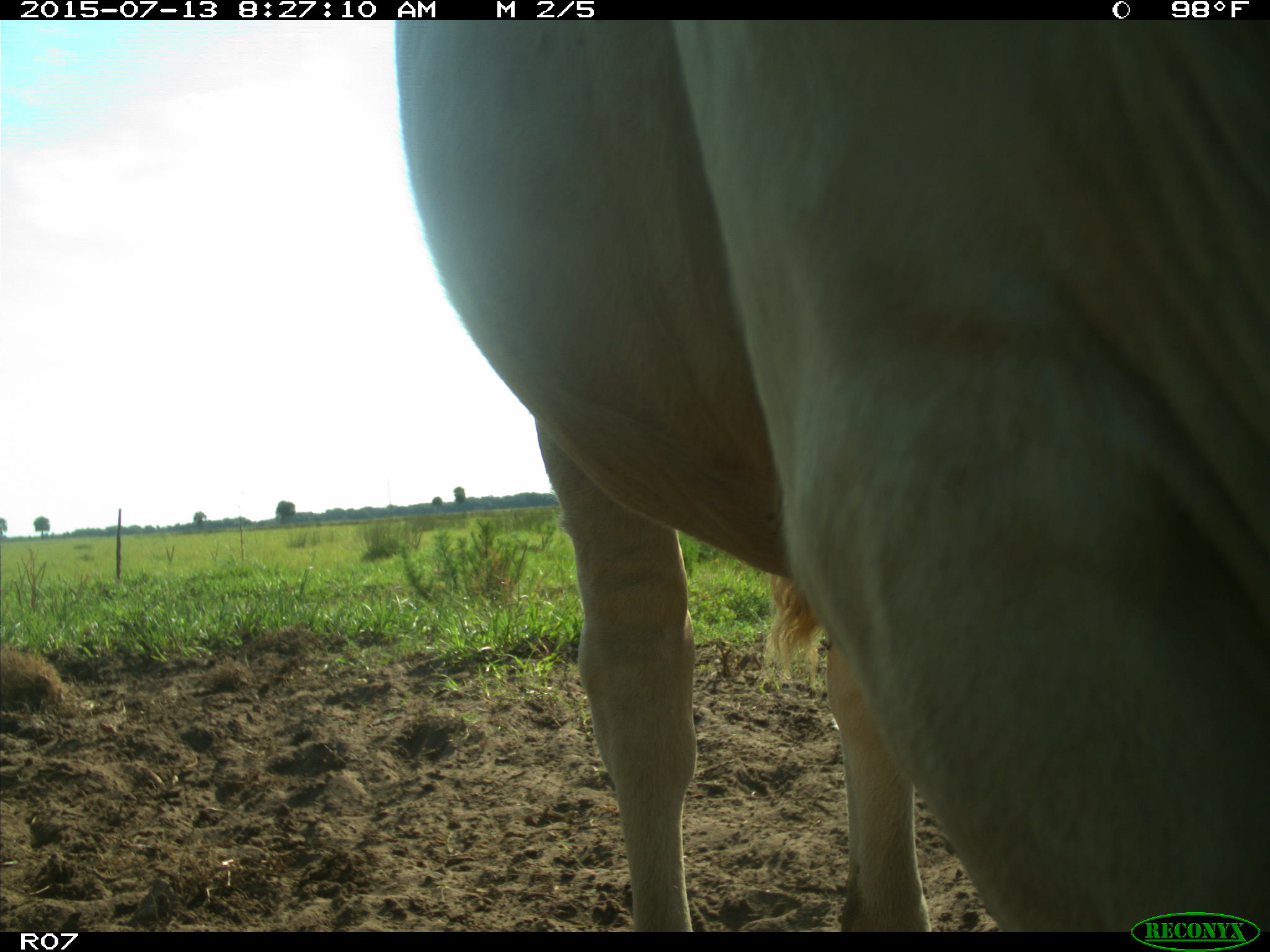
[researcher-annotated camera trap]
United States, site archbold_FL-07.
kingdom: Animalia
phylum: Chordata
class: Mammalia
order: Artiodactyla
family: Bovidae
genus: Bos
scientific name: Bos taurus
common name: domestic cow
Bos taurus (domestic cow).